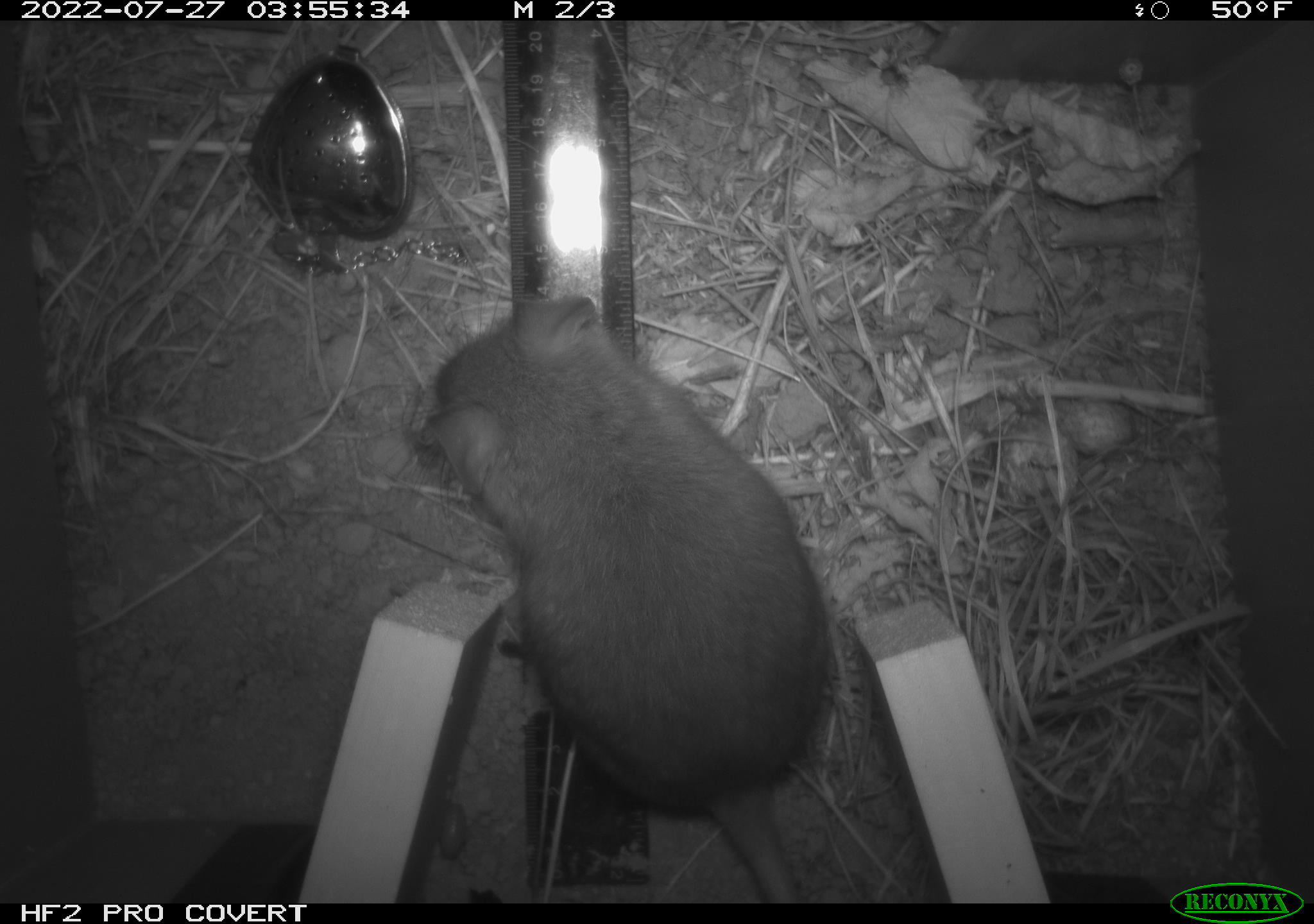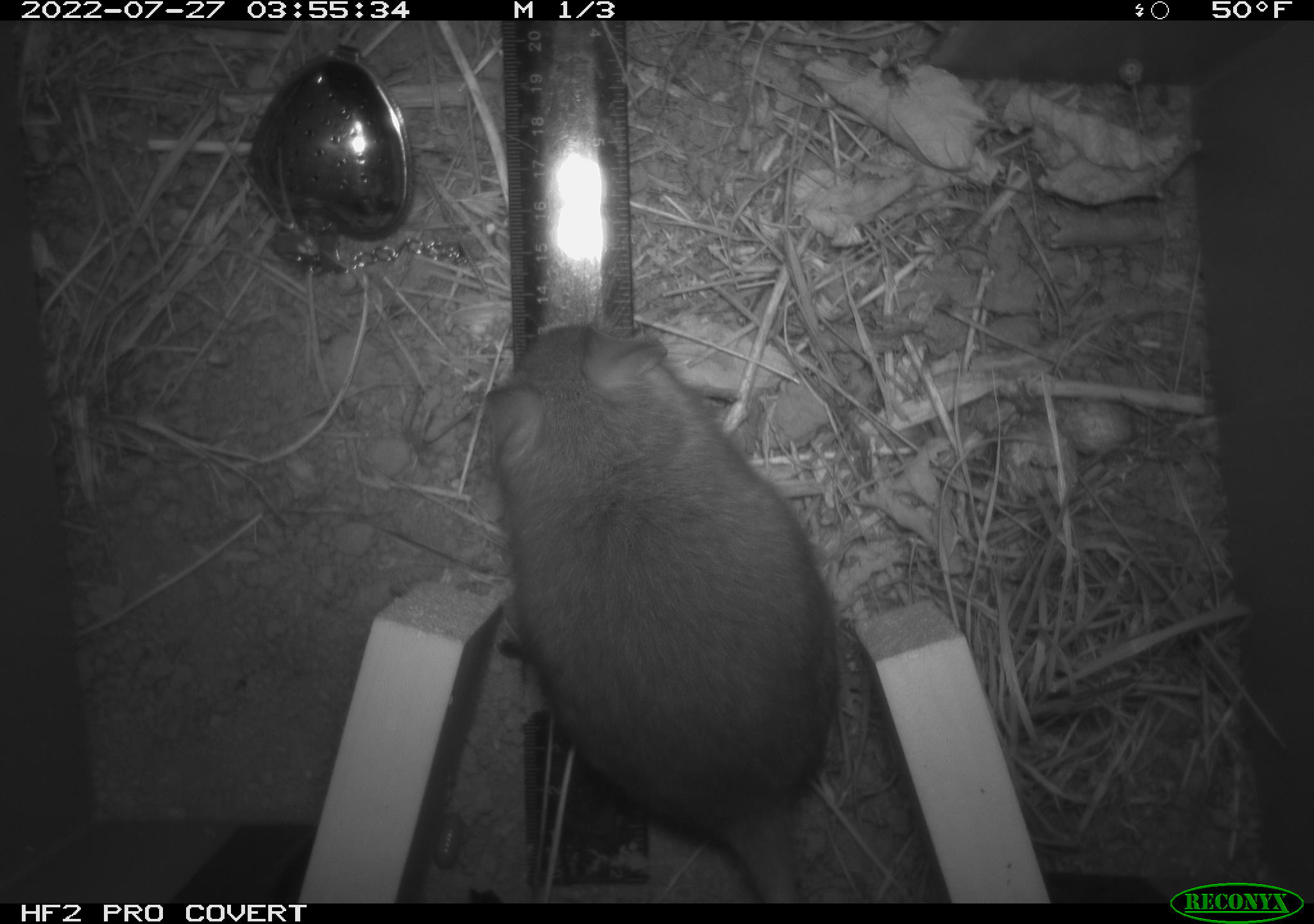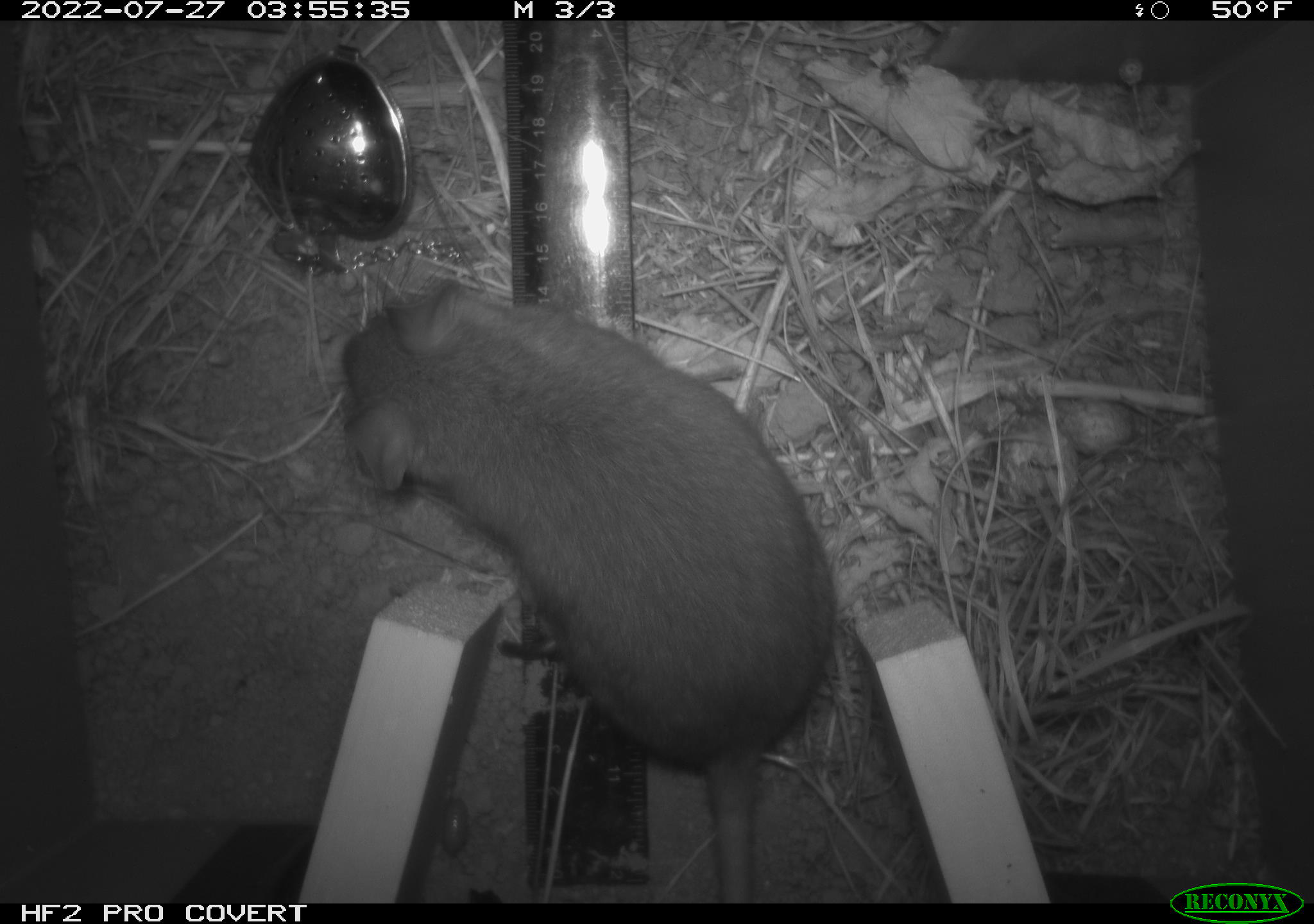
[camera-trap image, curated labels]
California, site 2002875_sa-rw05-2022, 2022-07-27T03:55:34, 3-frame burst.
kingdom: Animalia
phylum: Chordata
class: Mammalia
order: Rodentia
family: Cricetidae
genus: Neotoma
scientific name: Neotoma fuscipes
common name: dusky-footed woodrat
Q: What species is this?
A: Dusky-footed woodrat (Neotoma fuscipes).